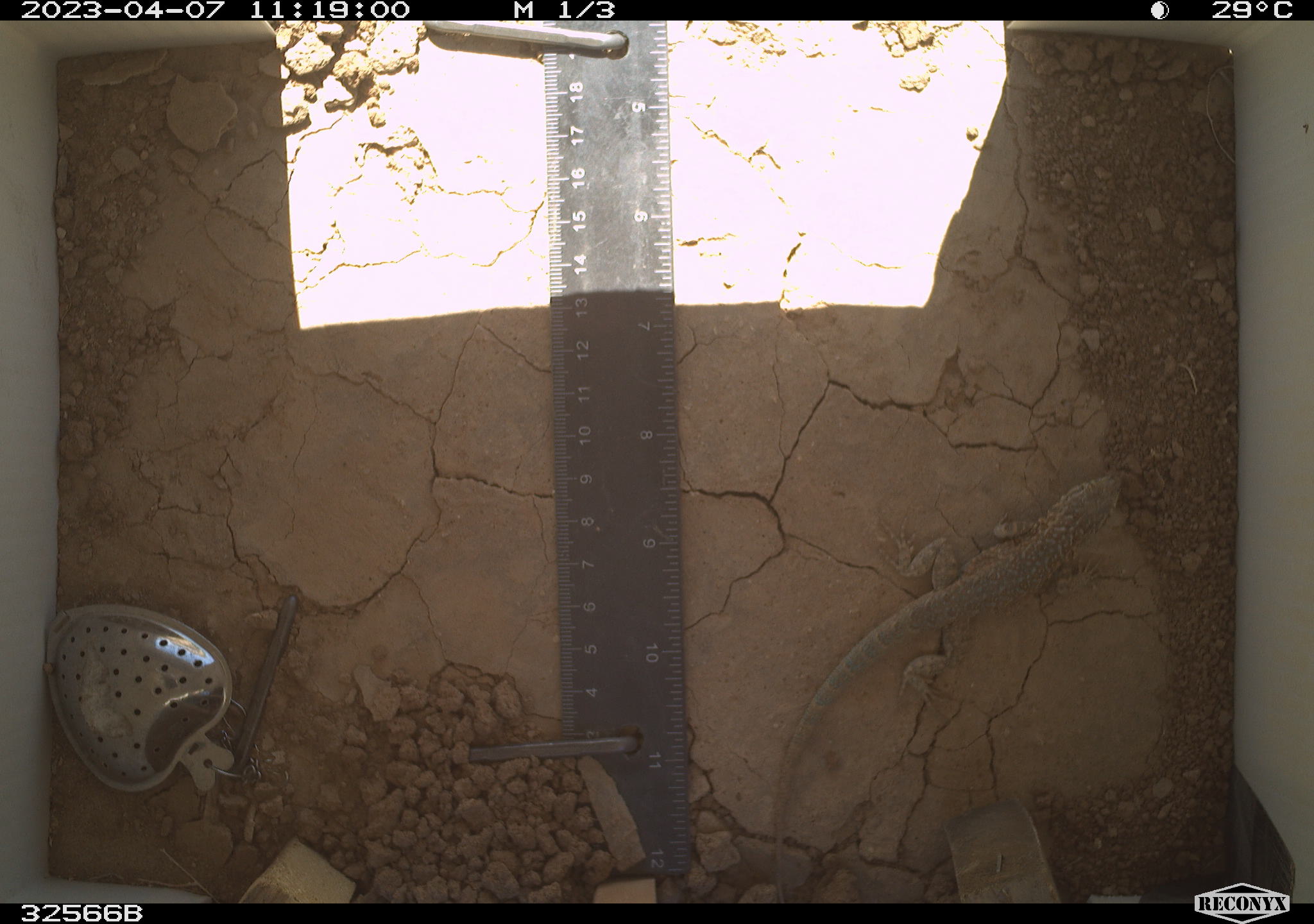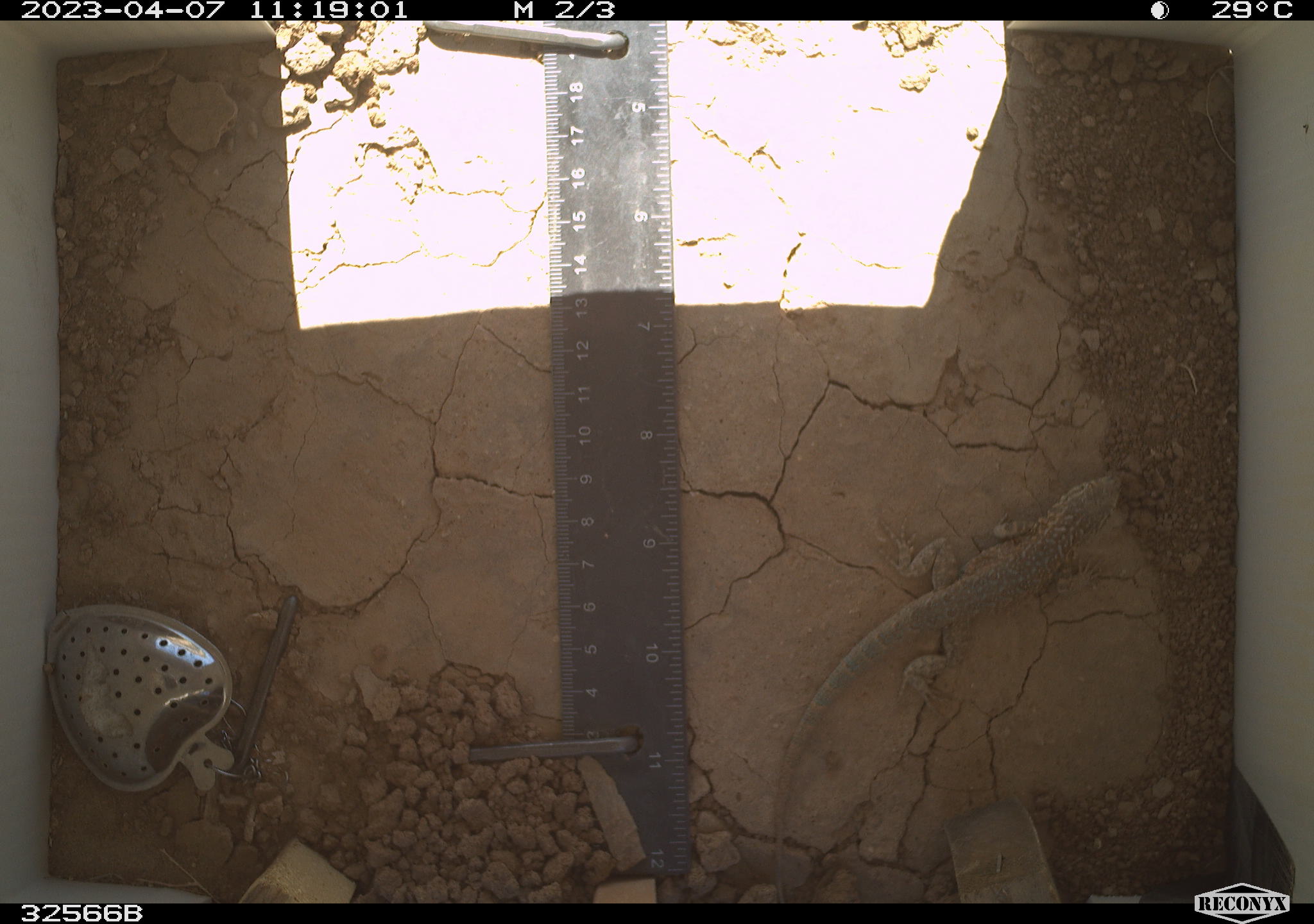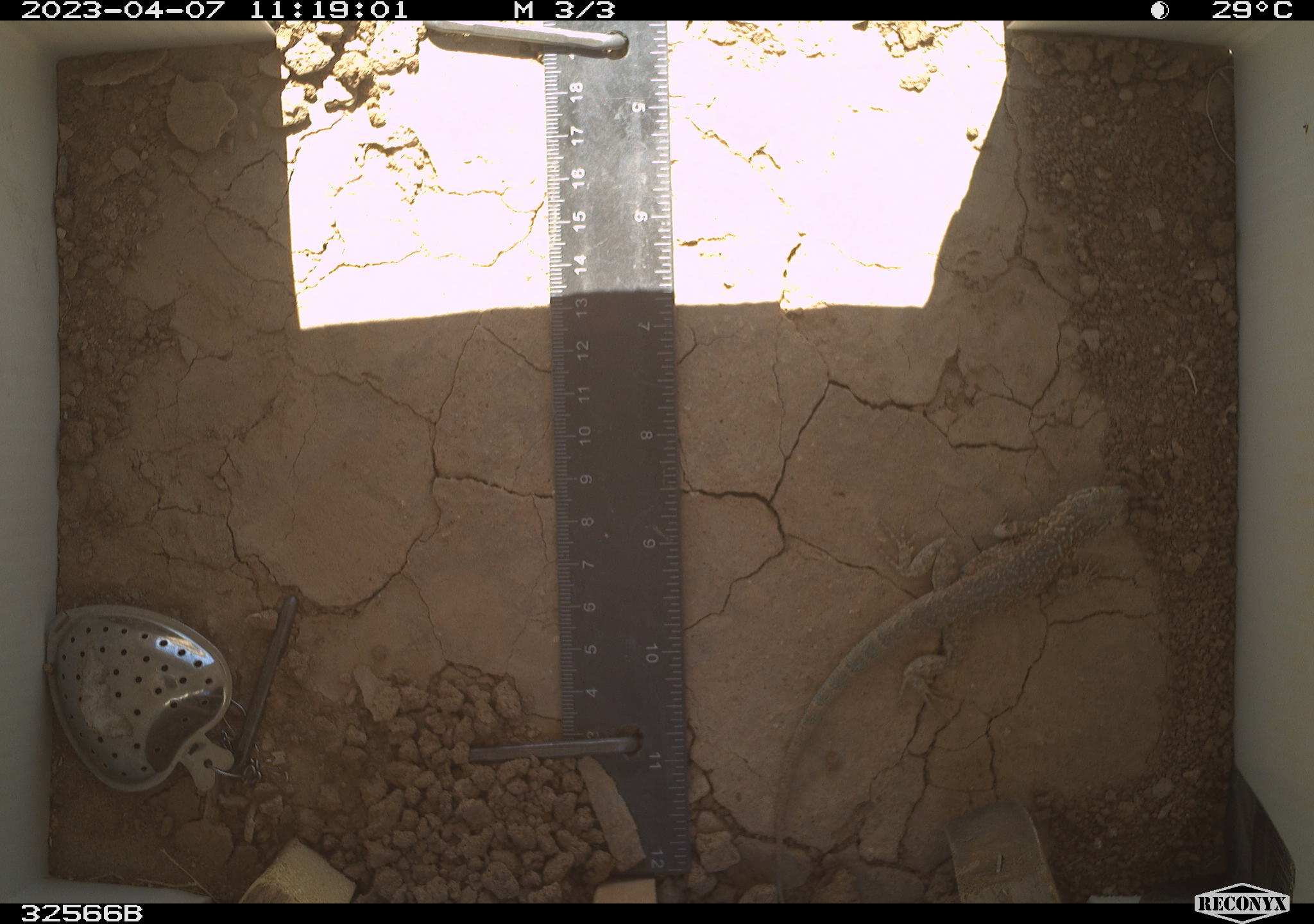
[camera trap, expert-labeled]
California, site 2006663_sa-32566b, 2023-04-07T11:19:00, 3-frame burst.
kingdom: Animalia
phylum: Chordata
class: Reptilia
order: Squamata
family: Phrynosomatidae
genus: Uta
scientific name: Uta stansburiana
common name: common side-blotched lizard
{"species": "common side-blotched lizard (Uta stansburiana)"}